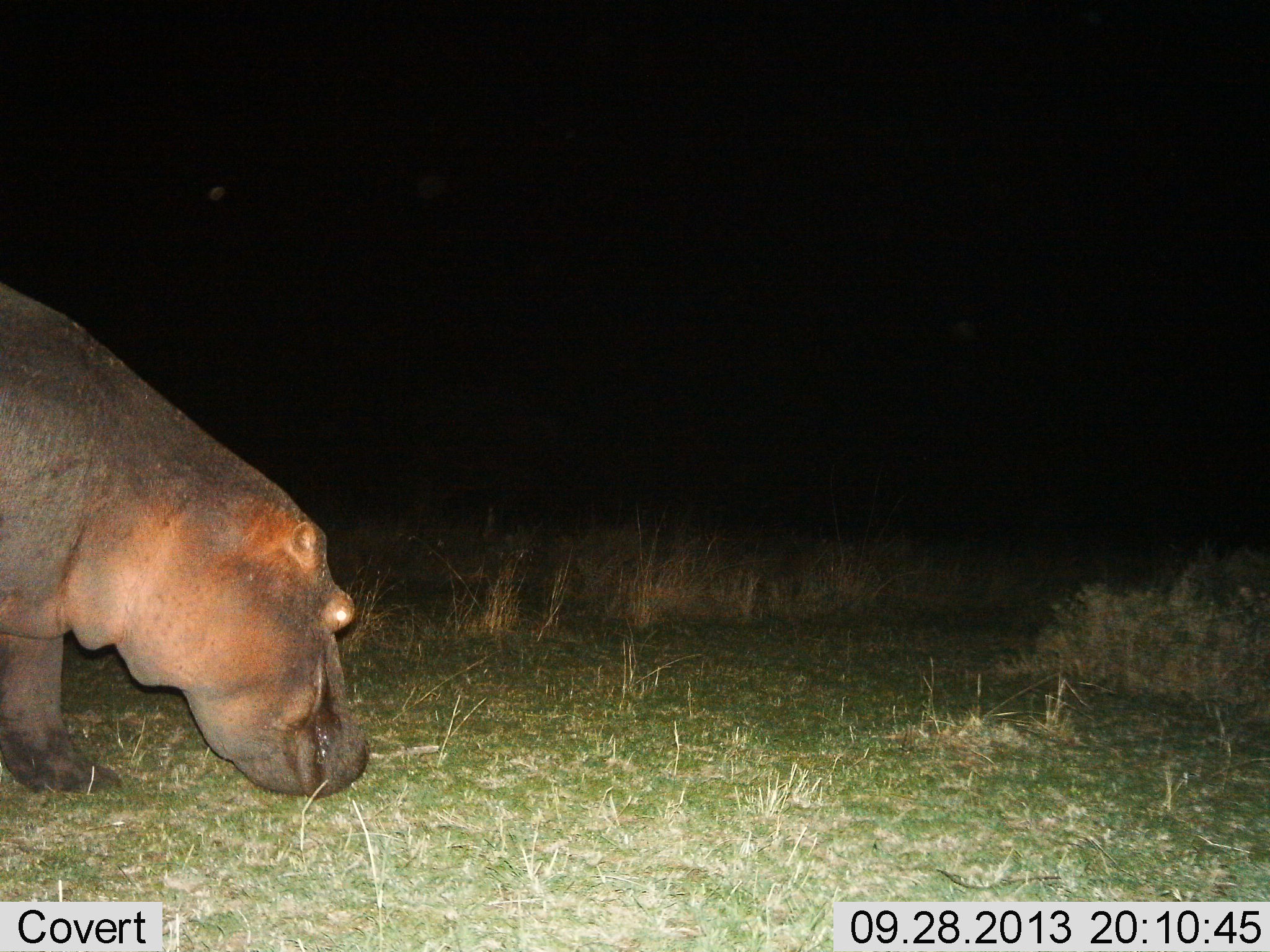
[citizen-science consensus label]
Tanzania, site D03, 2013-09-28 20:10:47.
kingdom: Animalia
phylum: Chordata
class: Mammalia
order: Artiodactyla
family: Hippopotamidae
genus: Hippopotamus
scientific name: Hippopotamus amphibius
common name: hippopotamus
Hippopotamus (Hippopotamus amphibius), count 1. Behavior (volunteer vote fractions): standing 50%, resting 0%, moving 27%, interacting 0%. Young present (vote fraction): 0%. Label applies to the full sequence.